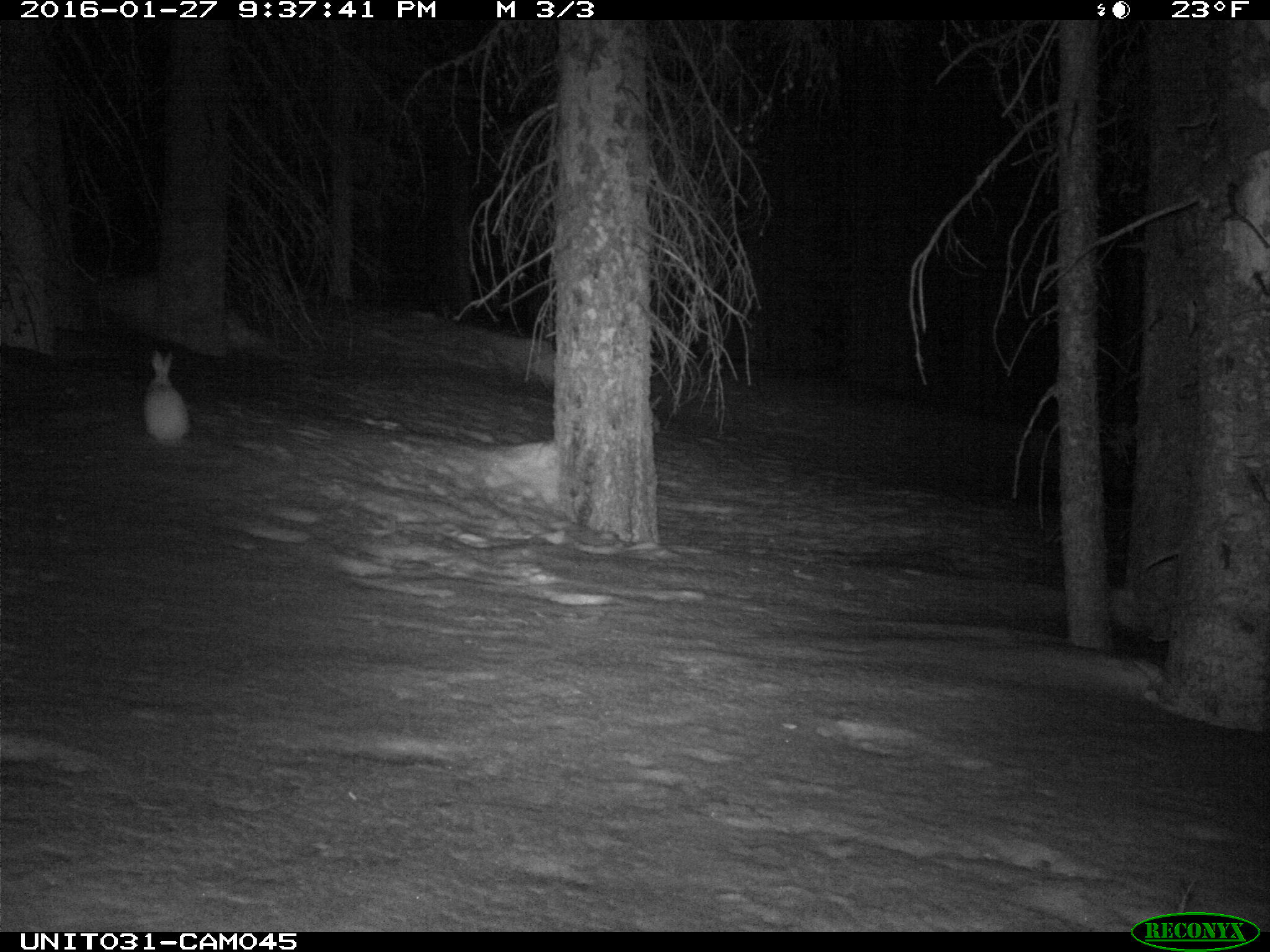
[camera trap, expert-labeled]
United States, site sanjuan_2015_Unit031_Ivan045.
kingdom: Animalia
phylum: Chordata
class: Mammalia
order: Lagomorpha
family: Leporidae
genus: Lepus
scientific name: Lepus americanus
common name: snowshoe hare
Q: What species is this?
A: Lepus americanus (snowshoe hare).